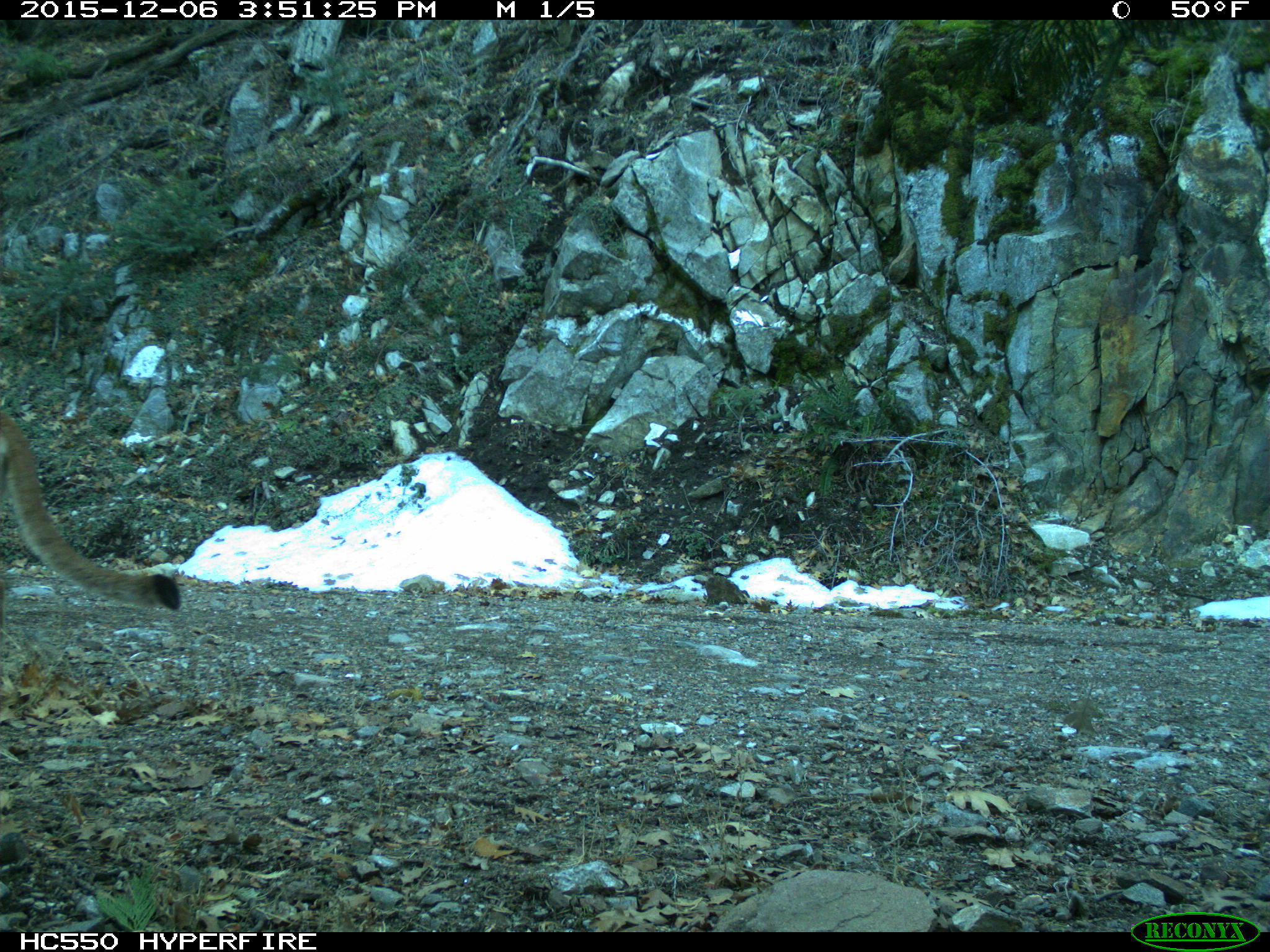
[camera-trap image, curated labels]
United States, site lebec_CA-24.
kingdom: Animalia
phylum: Chordata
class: Mammalia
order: Carnivora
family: Felidae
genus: Puma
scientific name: Puma concolor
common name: mountain lion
Puma concolor (mountain lion).